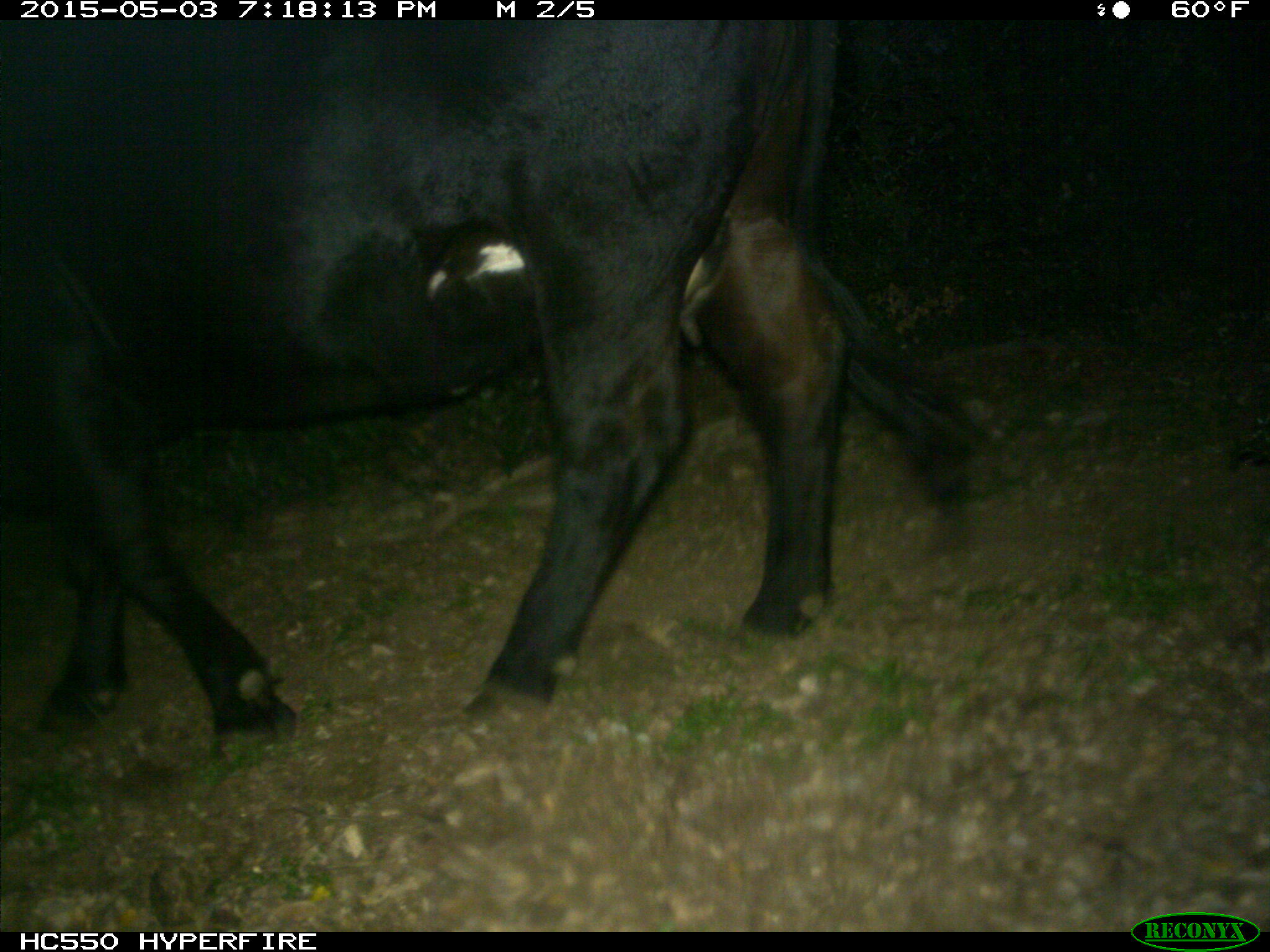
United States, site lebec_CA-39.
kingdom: Animalia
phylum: Chordata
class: Mammalia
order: Artiodactyla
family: Bovidae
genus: Bos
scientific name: Bos taurus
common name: domestic cow